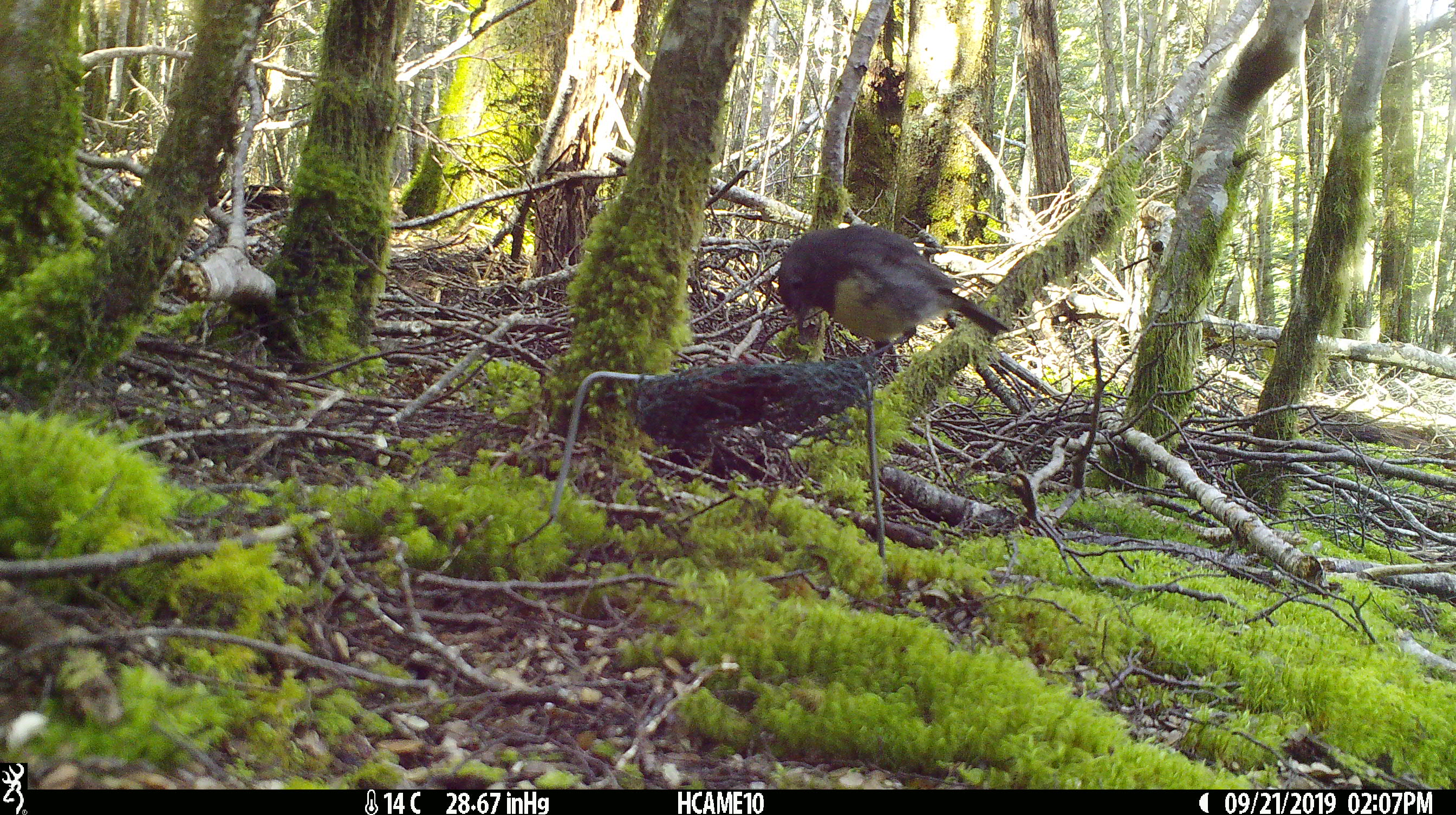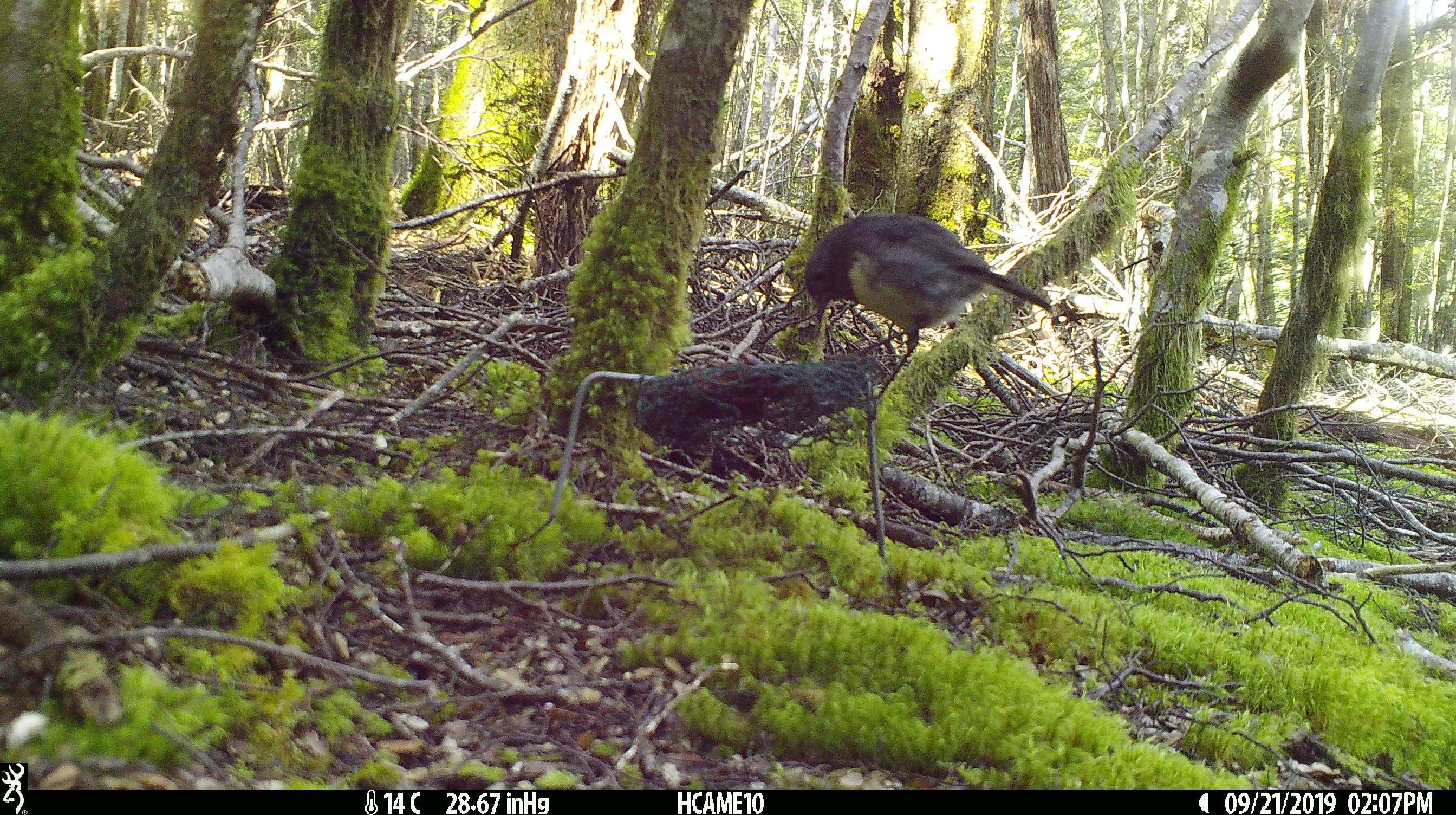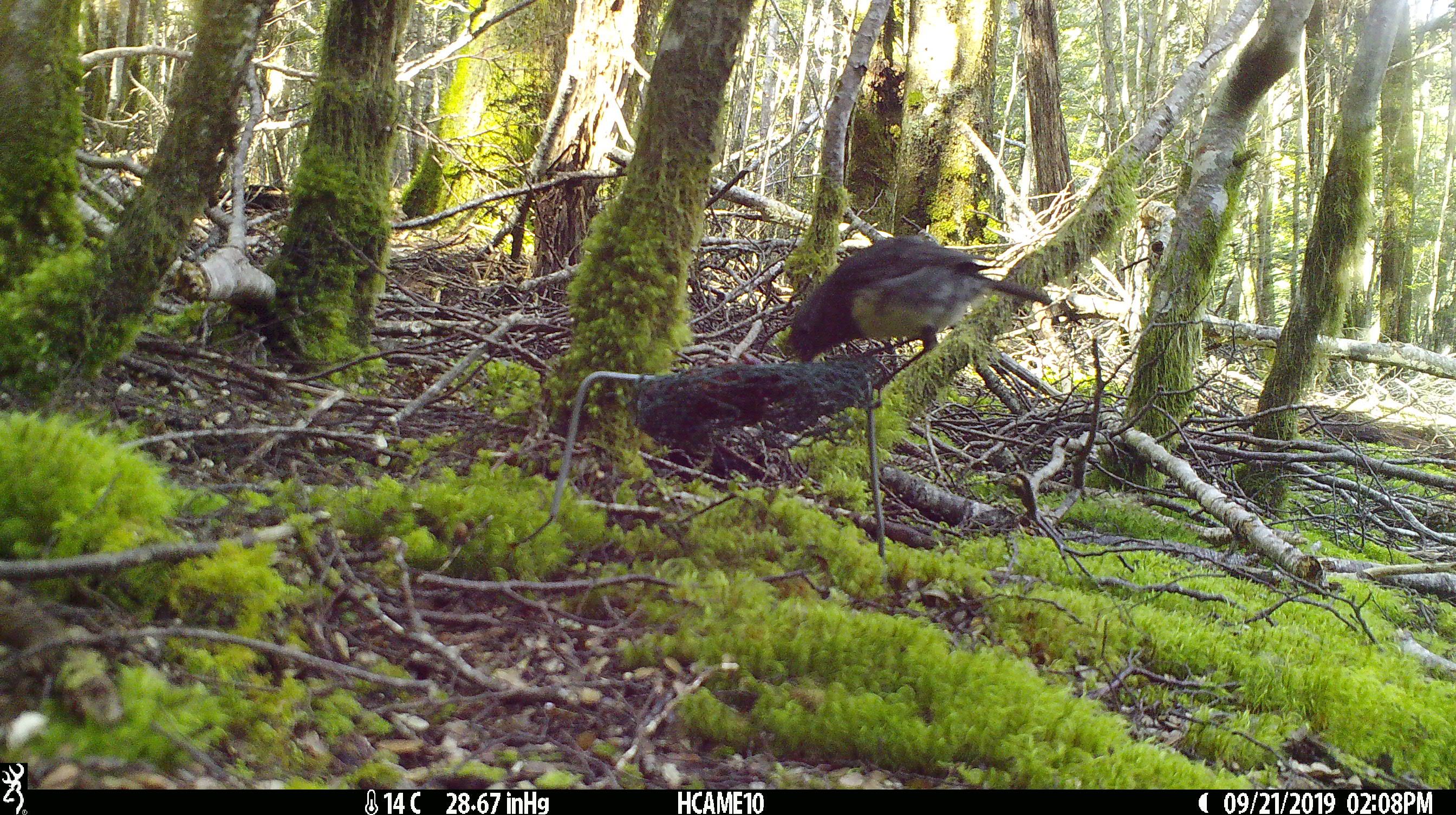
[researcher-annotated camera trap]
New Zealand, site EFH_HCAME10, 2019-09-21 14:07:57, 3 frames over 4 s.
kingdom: Animalia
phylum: Chordata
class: Aves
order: Passeriformes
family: Petroicidae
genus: Petroica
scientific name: Petroica australis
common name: new zealand robin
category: robin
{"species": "robin (new zealand robin) (Petroica australis)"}